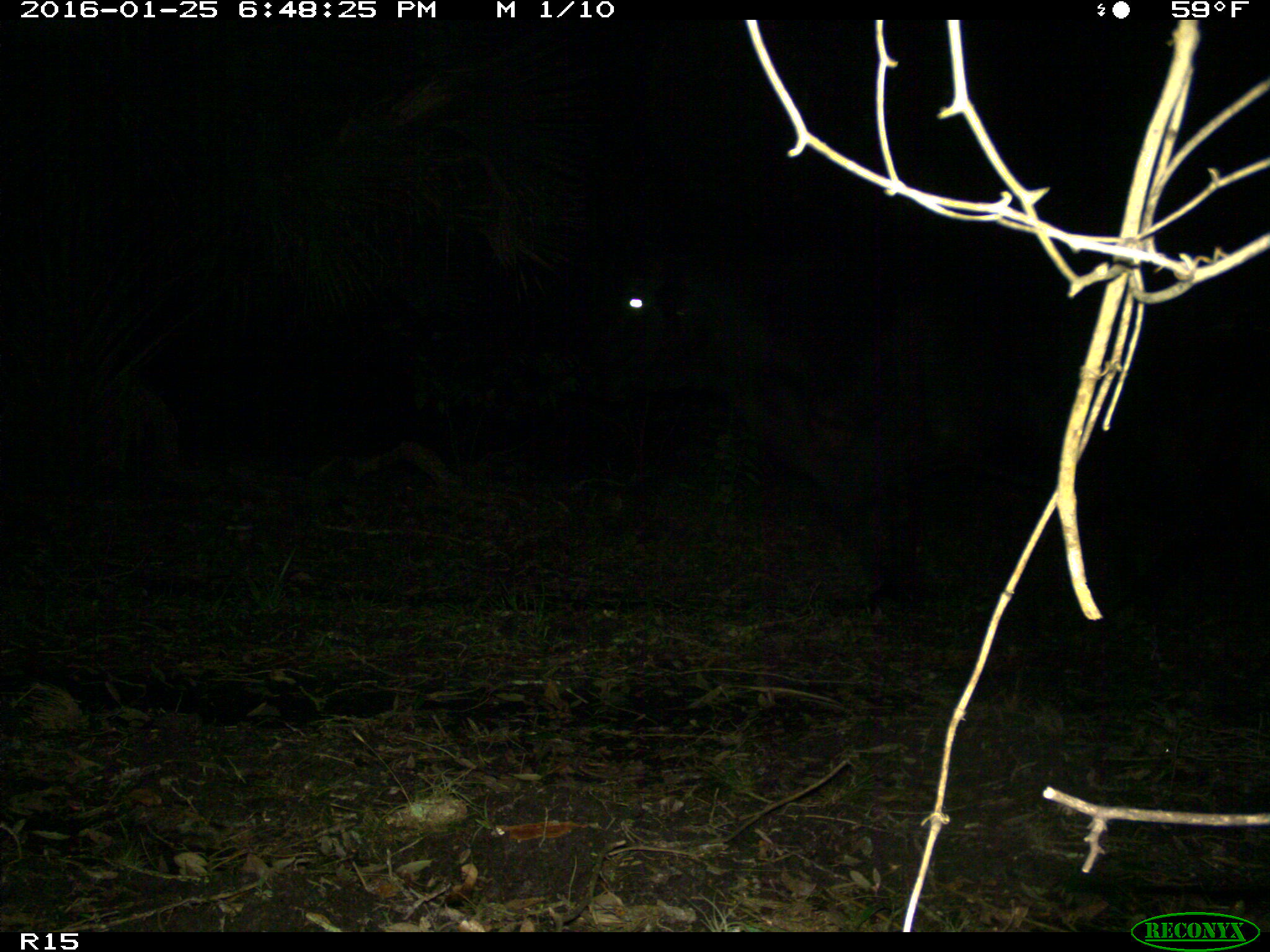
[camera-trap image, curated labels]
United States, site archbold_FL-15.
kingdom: Animalia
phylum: Chordata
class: Mammalia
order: Artiodactyla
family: Bovidae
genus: Bos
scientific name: Bos taurus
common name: domestic cow